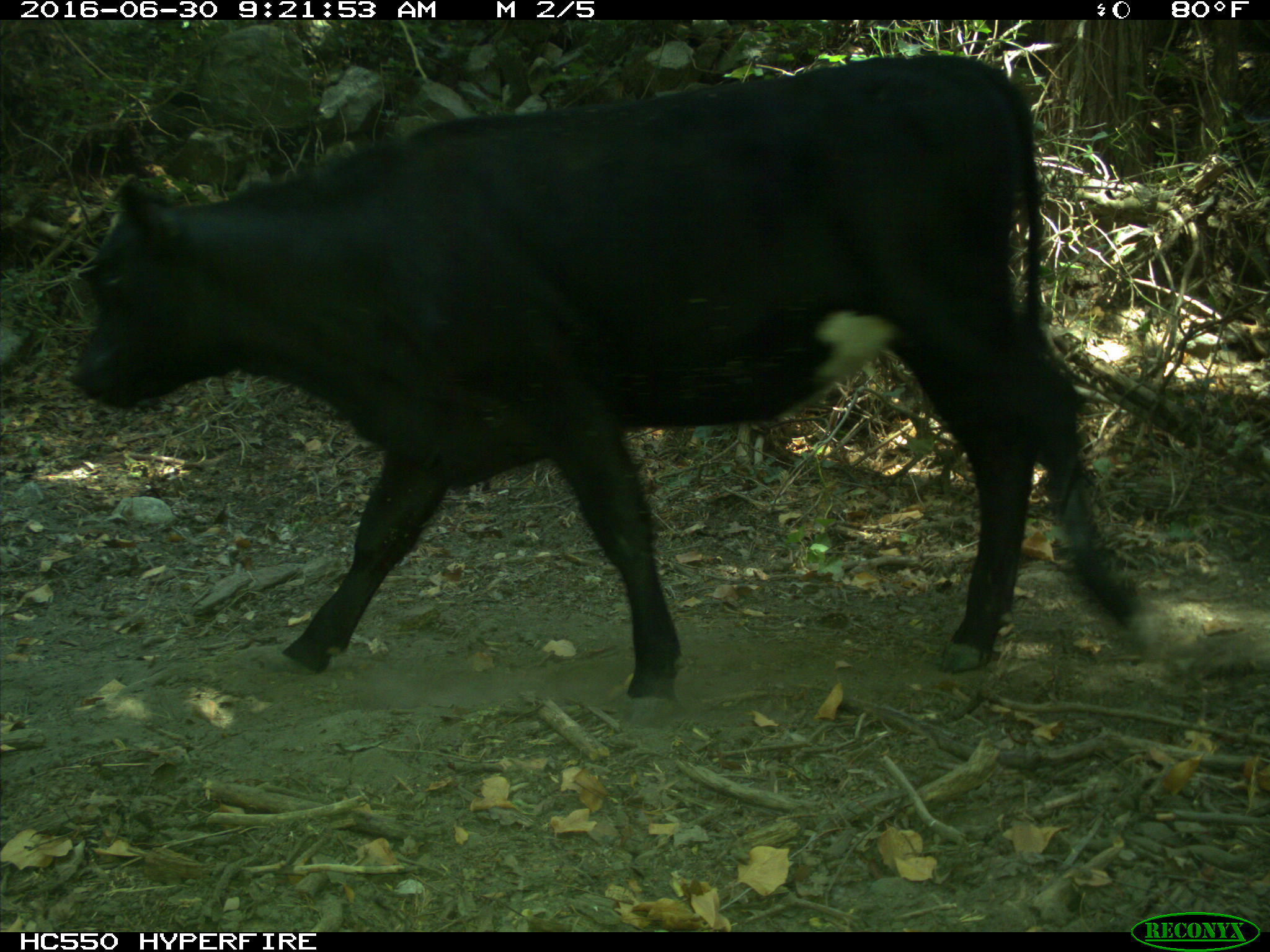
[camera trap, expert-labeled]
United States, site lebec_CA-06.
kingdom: Animalia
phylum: Chordata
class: Mammalia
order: Artiodactyla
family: Bovidae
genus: Bos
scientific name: Bos taurus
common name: domestic cow